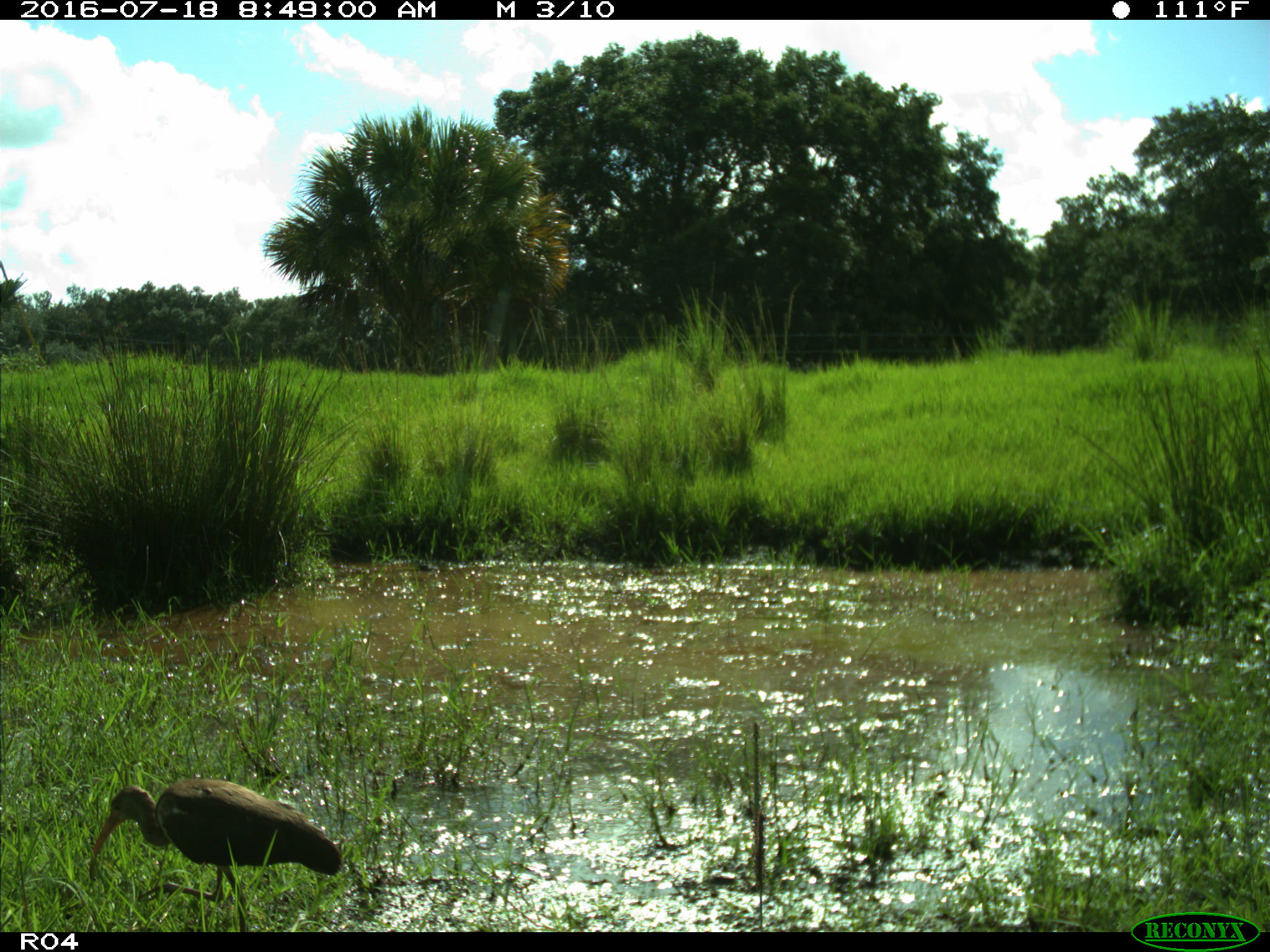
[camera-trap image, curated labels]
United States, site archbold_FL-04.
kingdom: Animalia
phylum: Chordata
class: Aves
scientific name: Aves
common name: birds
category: unidentified bird